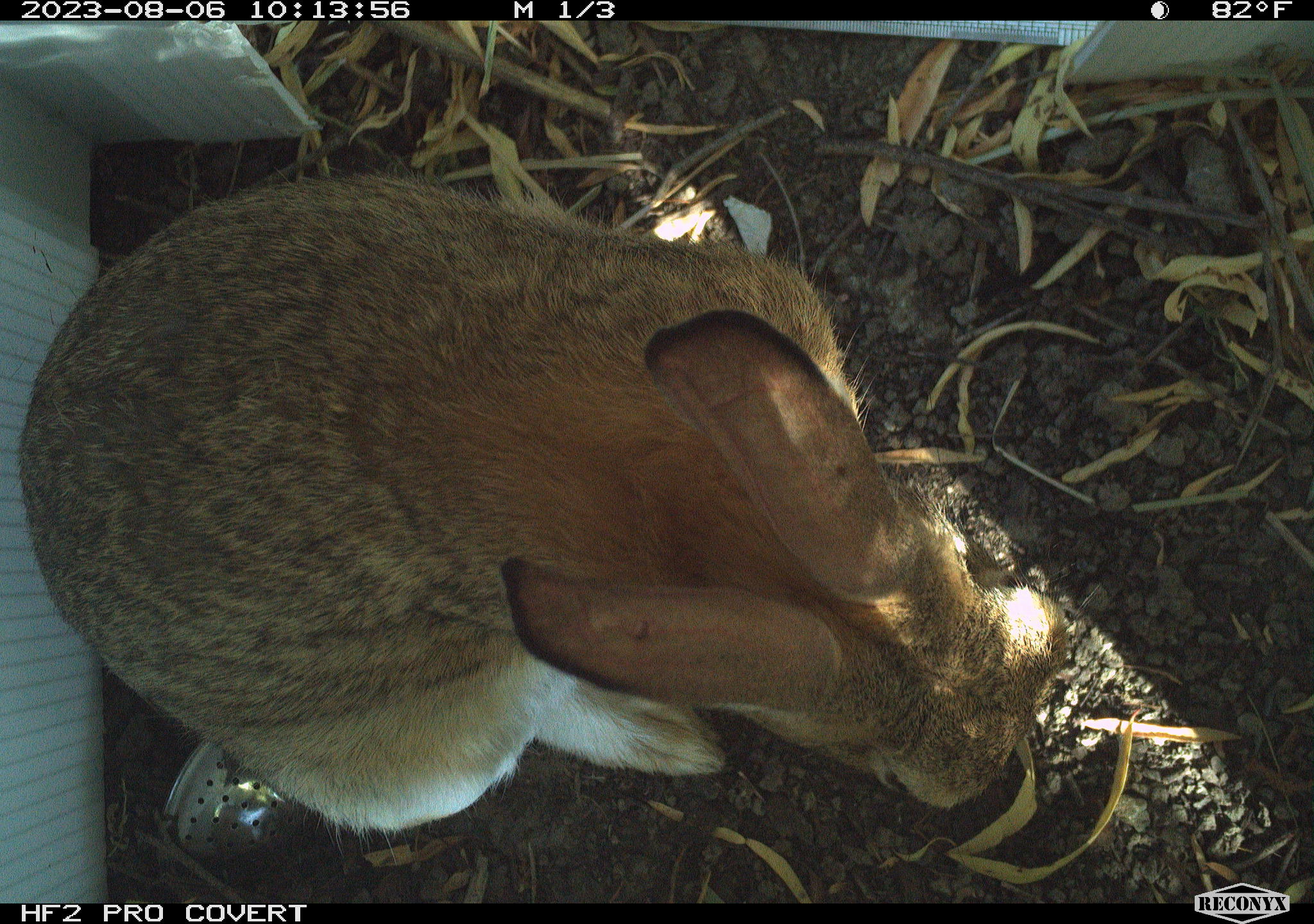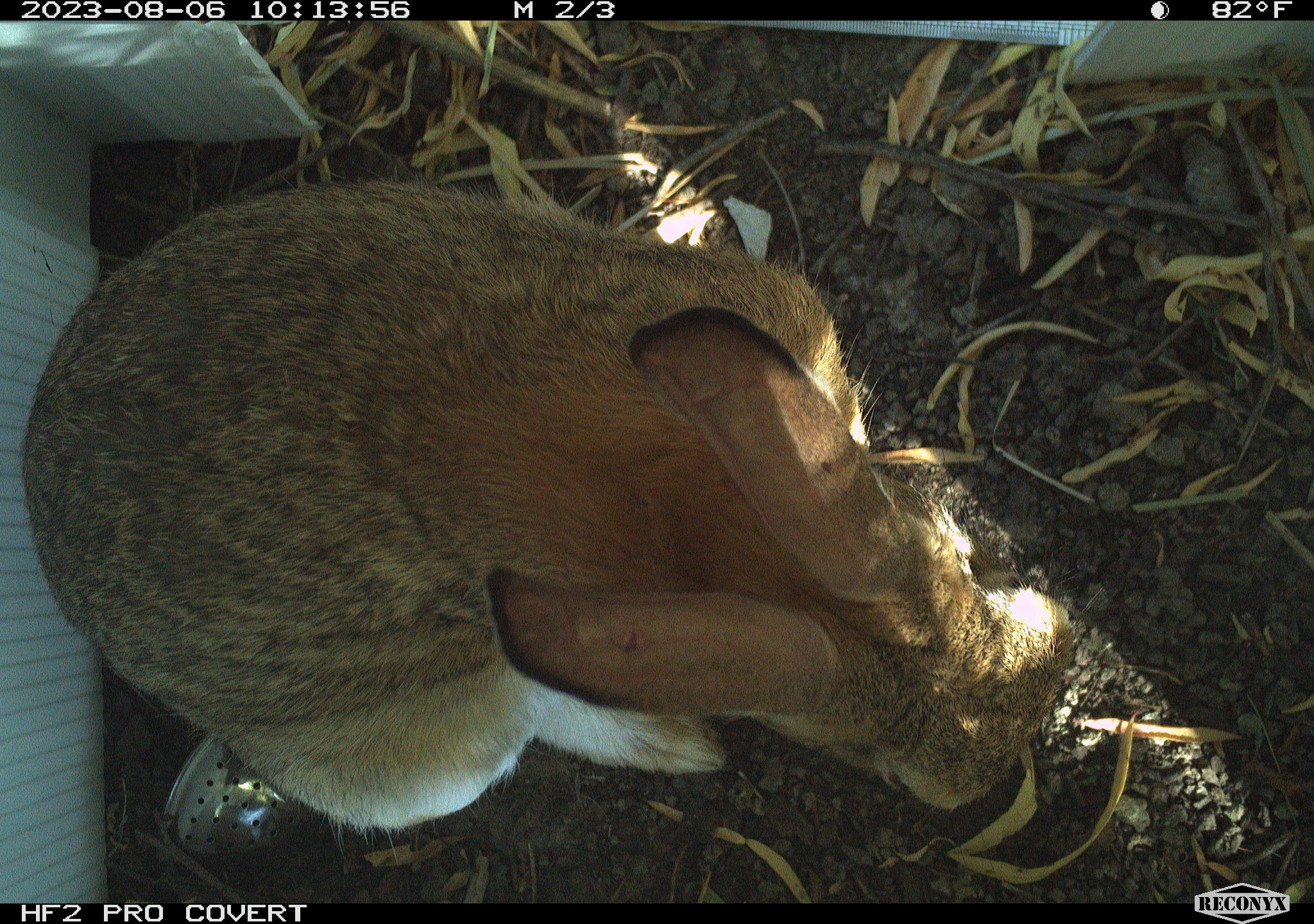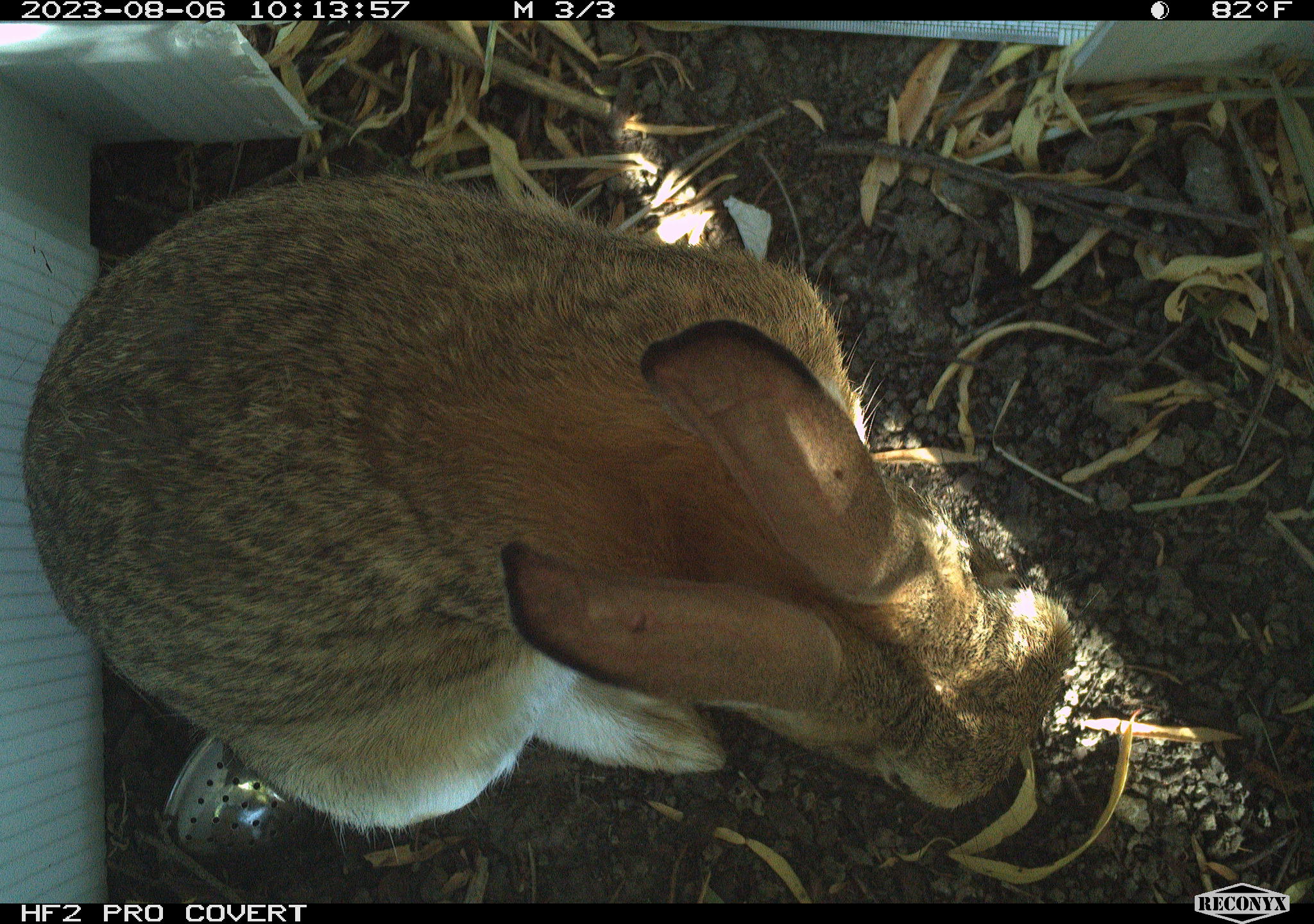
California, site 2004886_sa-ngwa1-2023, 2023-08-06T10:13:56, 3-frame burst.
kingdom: Animalia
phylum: Chordata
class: Mammalia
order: Lagomorpha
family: Leporidae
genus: Sylvilagus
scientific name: Sylvilagus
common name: cottontail rabbits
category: sylvilagus species